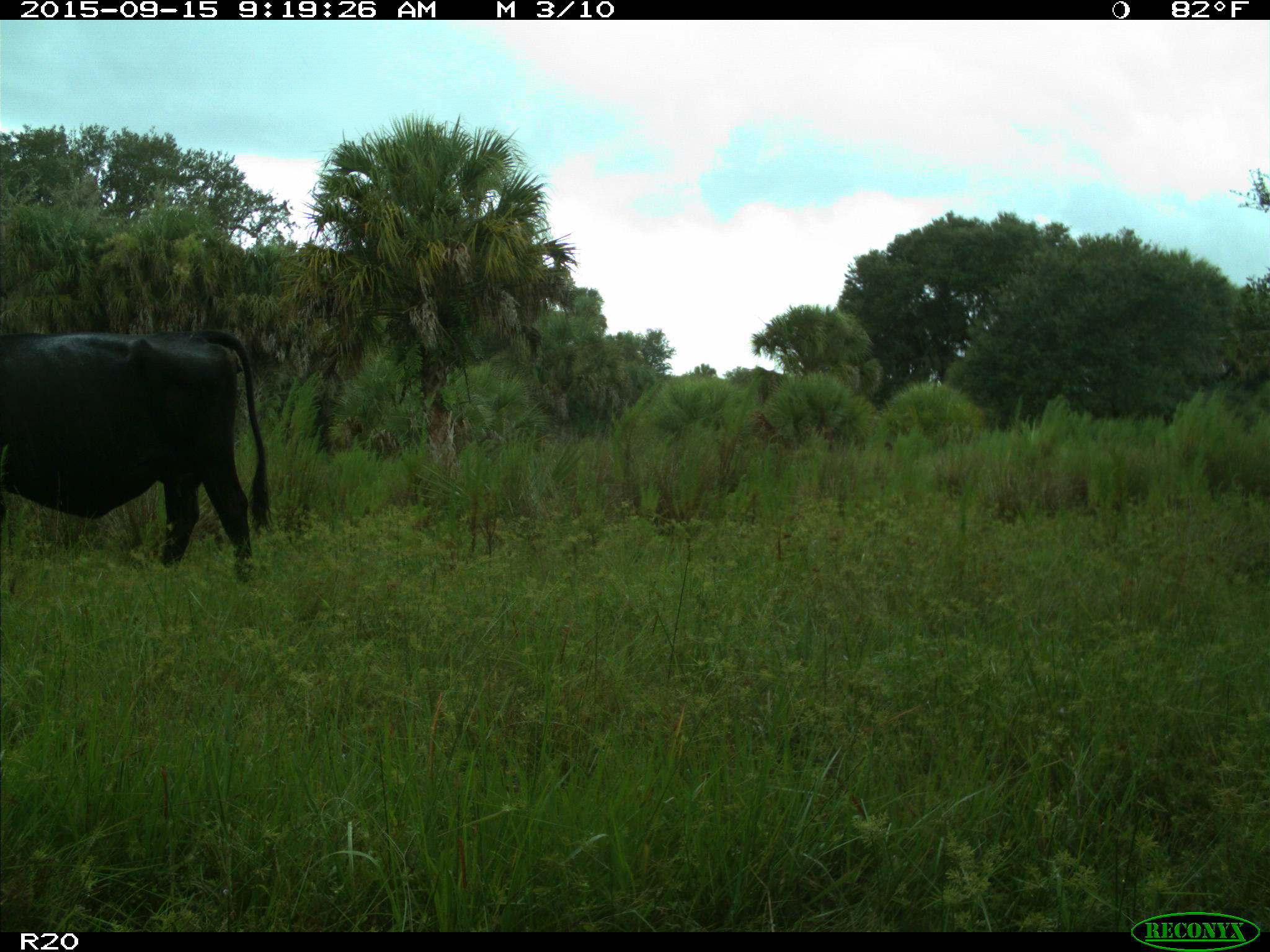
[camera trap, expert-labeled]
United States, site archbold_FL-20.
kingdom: Animalia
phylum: Chordata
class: Mammalia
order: Artiodactyla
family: Bovidae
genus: Bos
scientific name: Bos taurus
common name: domestic cow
Bos taurus (domestic cow).